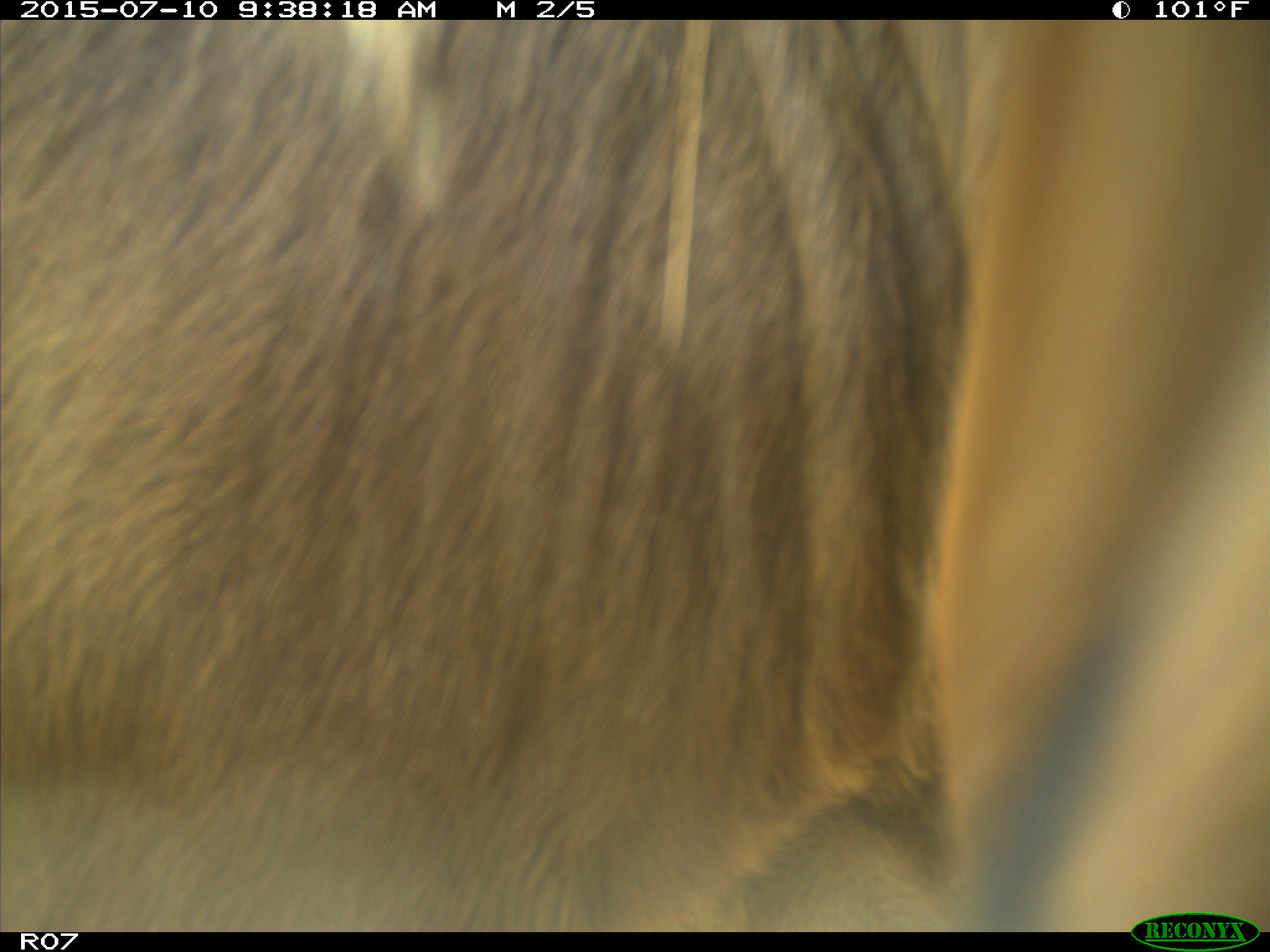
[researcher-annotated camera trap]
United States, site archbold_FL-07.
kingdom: Animalia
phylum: Chordata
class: Mammalia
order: Artiodactyla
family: Bovidae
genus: Bos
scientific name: Bos taurus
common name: domestic cow